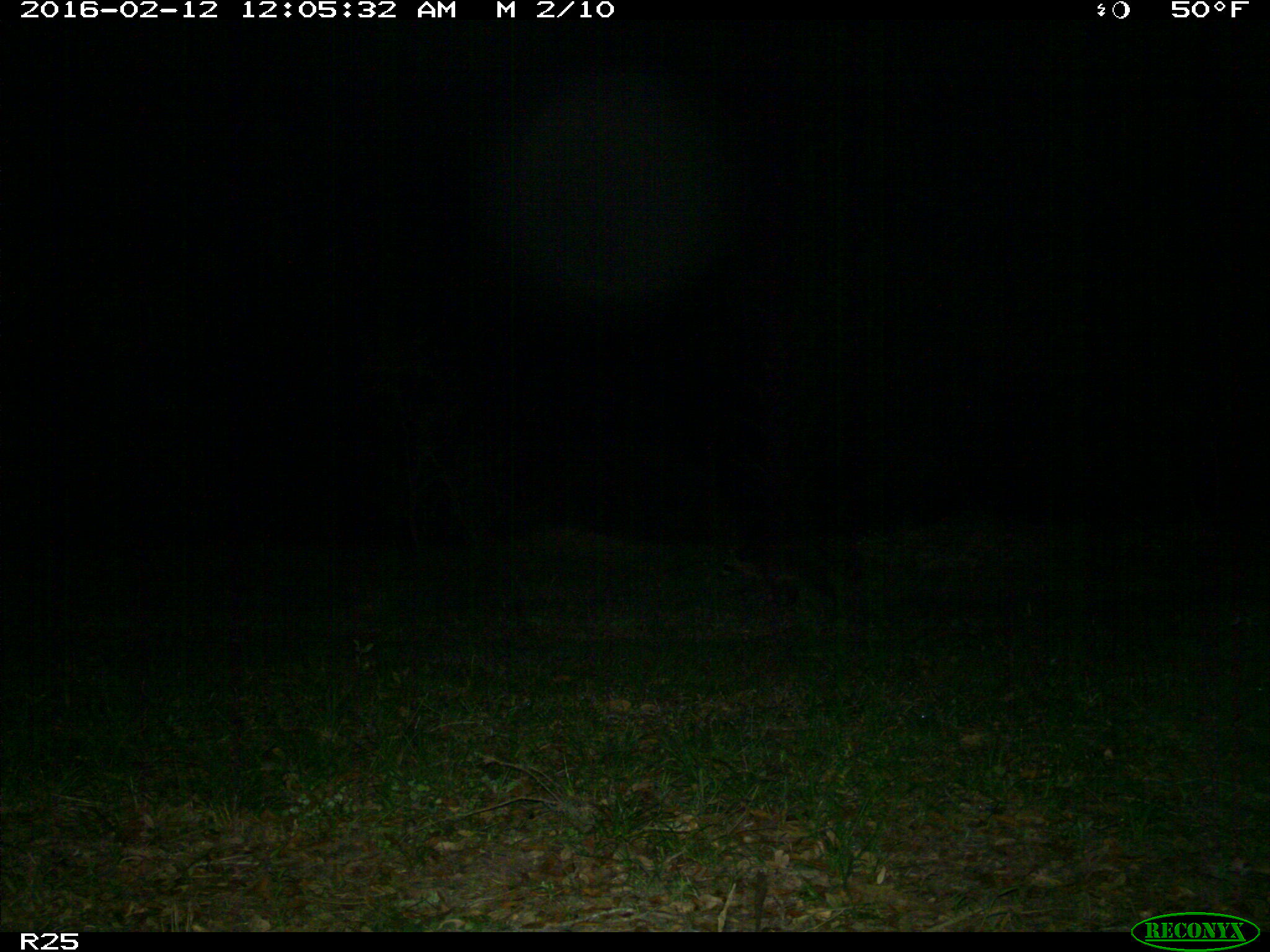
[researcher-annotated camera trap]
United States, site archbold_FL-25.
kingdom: Animalia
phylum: Chordata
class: Mammalia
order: Carnivora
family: Procyonidae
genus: Procyon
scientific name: Procyon lotor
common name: common raccoon